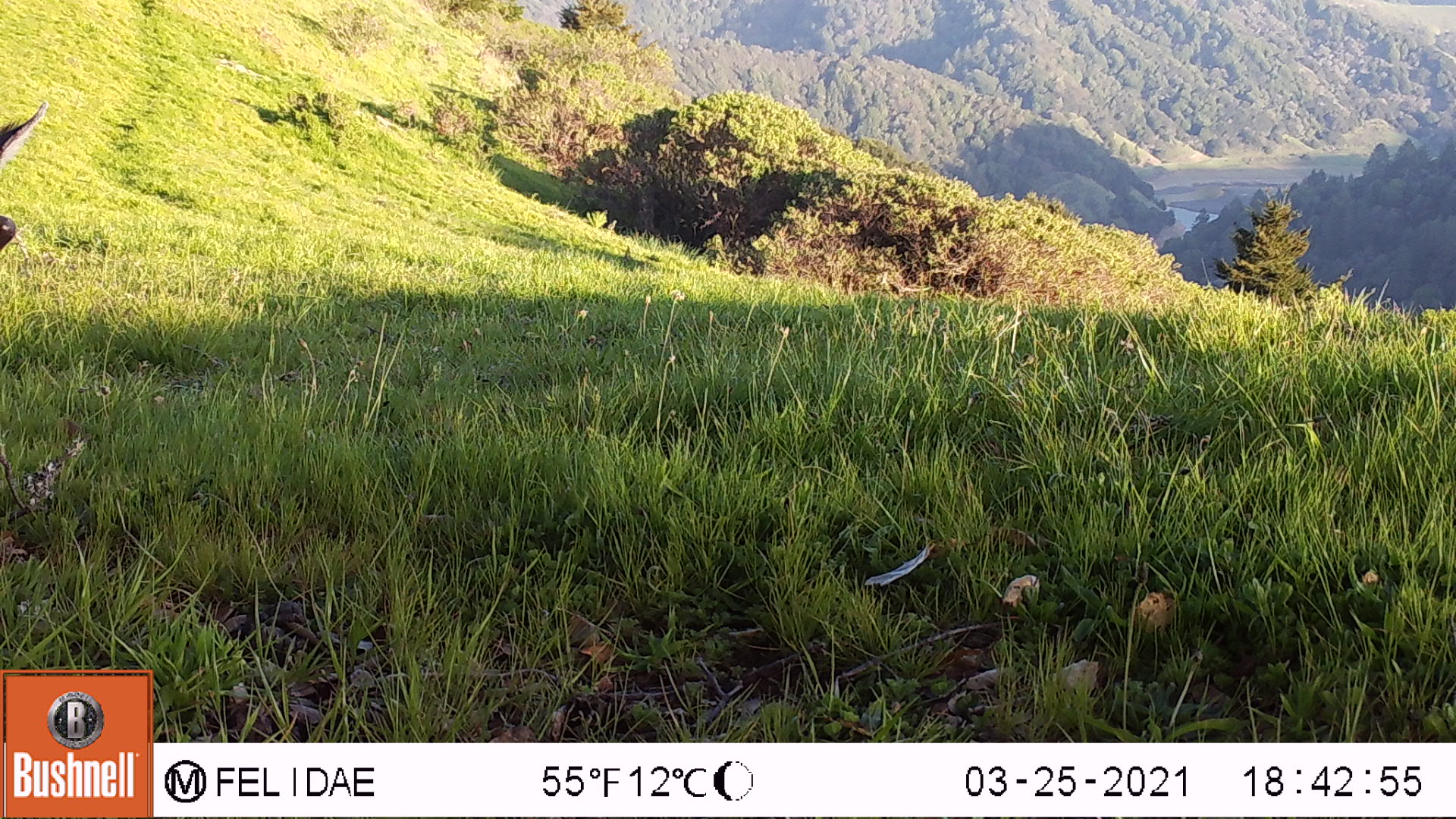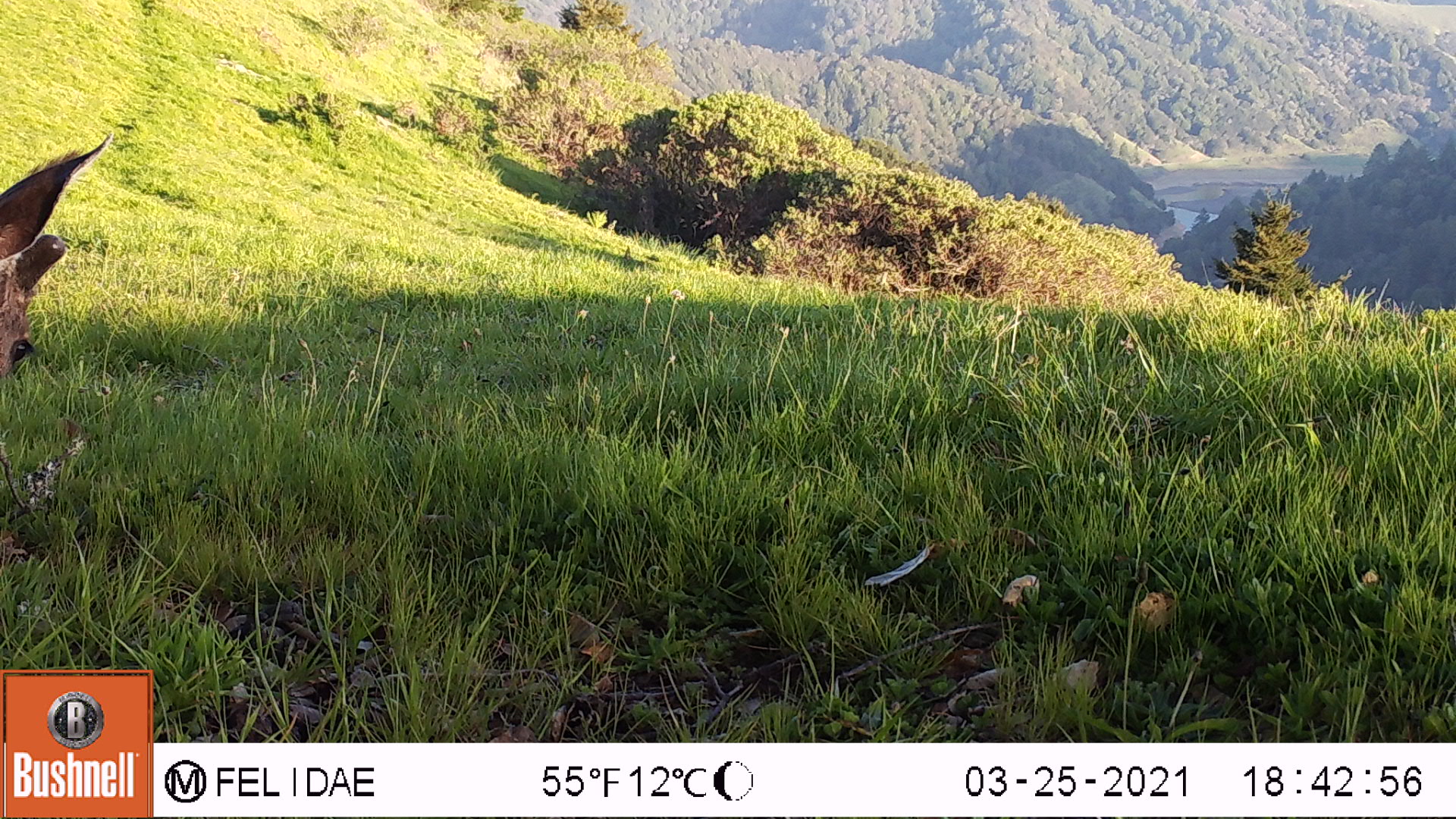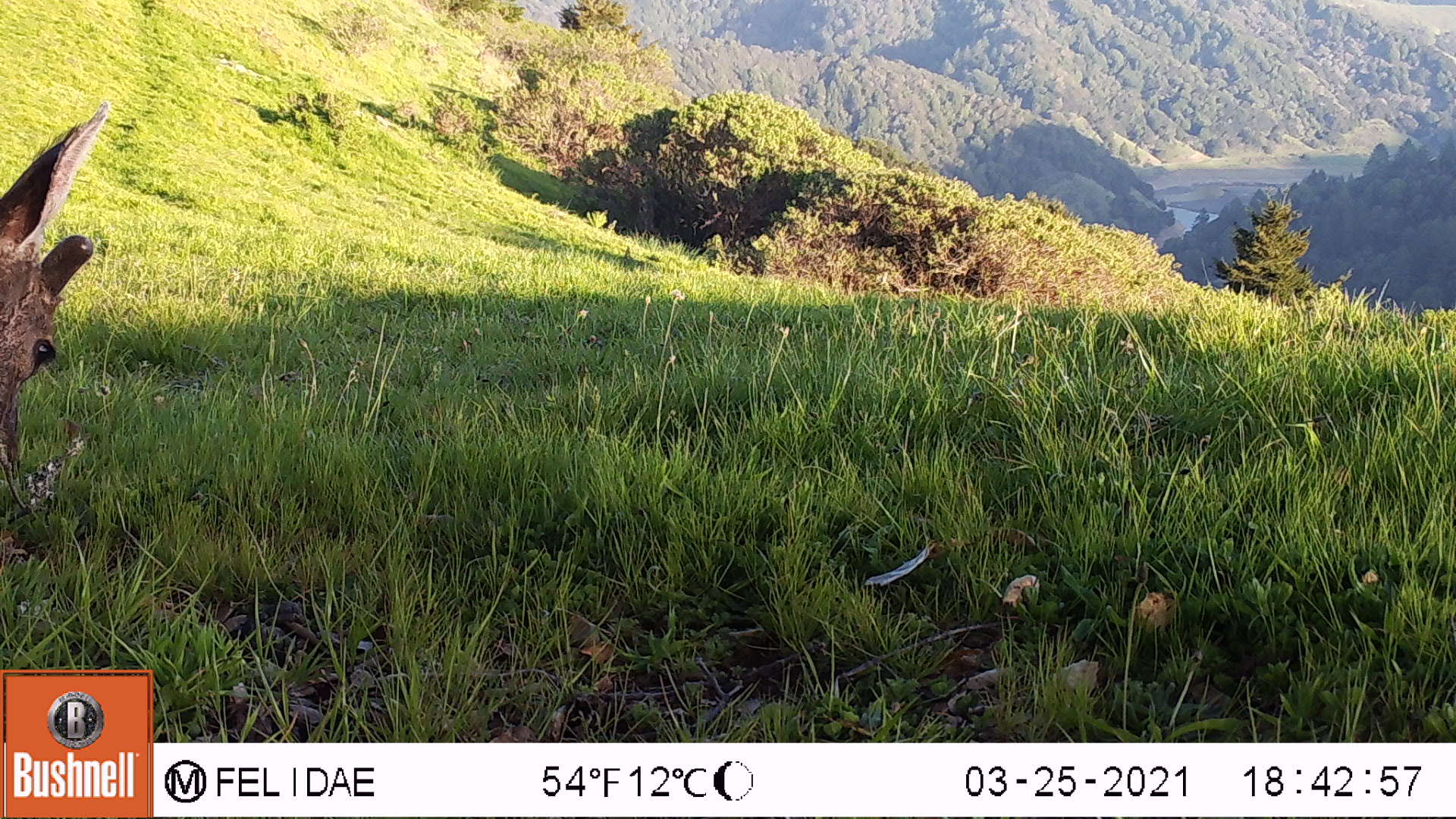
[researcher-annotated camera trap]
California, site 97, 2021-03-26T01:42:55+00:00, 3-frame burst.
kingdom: Animalia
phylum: Chordata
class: Mammalia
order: Artiodactyla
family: Cervidae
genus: Odocoileus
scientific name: Odocoileus hemionus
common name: mule deer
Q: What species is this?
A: Mule deer (Odocoileus hemionus).